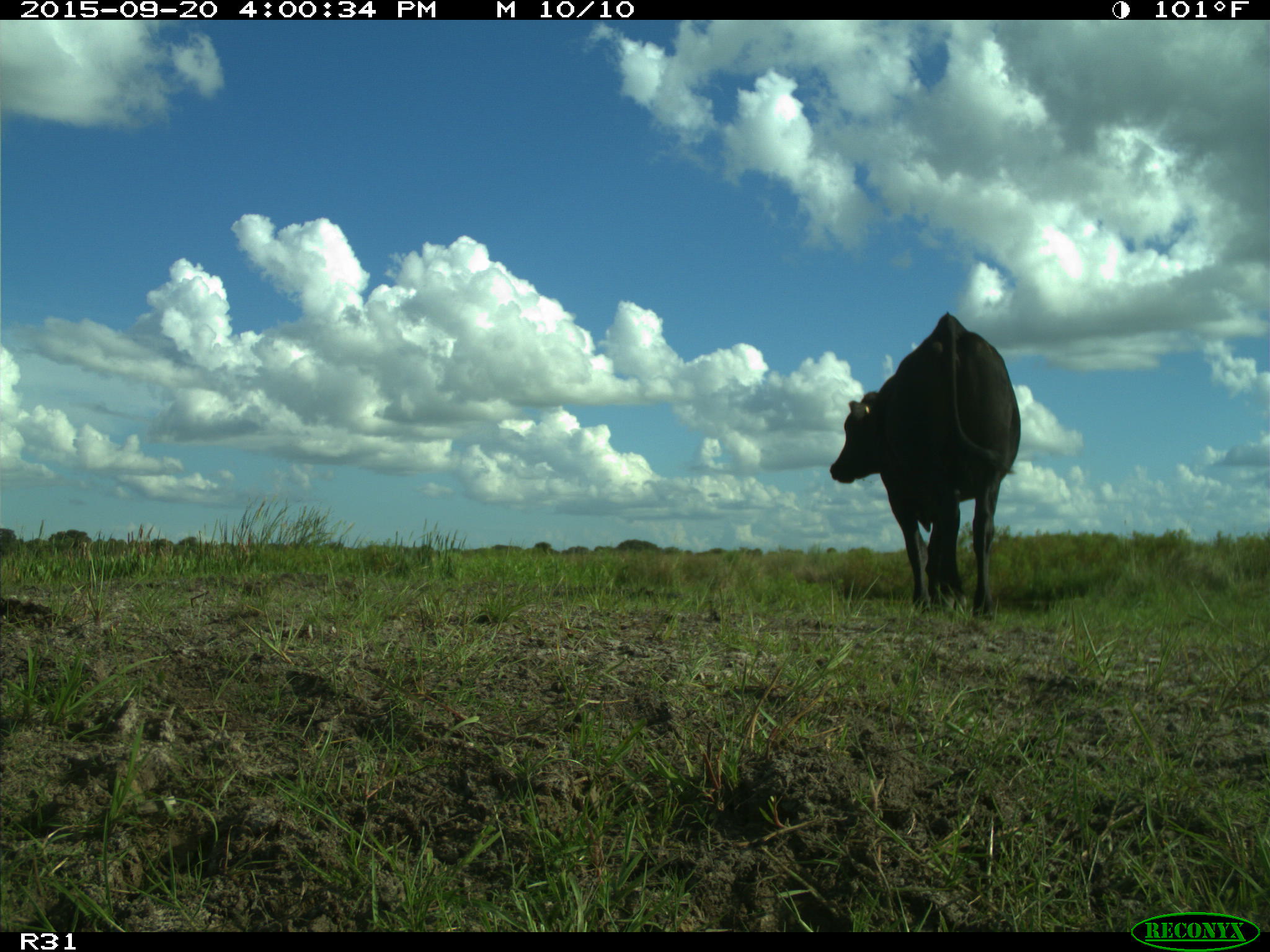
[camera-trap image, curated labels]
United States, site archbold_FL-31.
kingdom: Animalia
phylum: Chordata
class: Mammalia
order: Artiodactyla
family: Bovidae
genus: Bos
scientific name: Bos taurus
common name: domestic cow